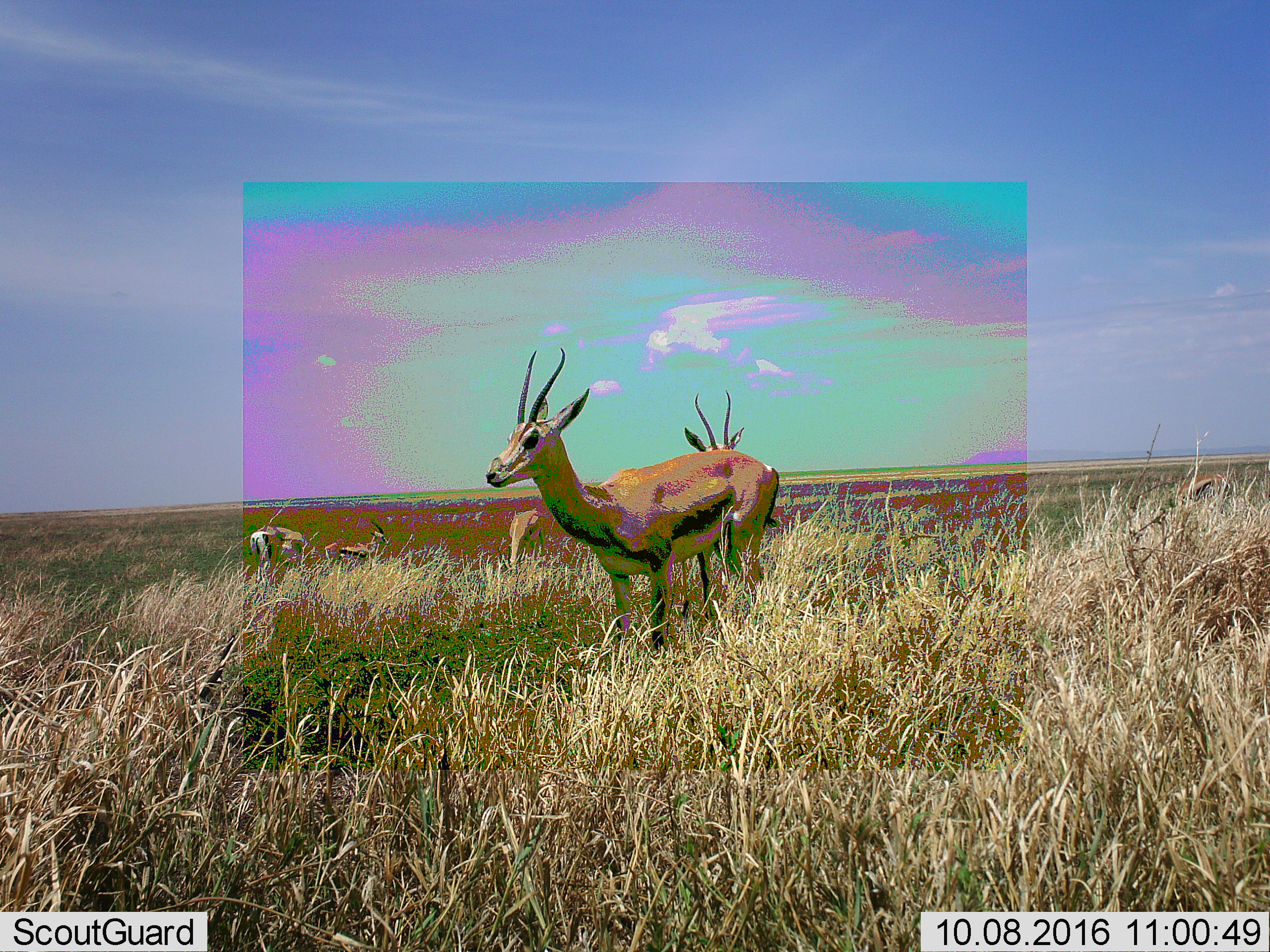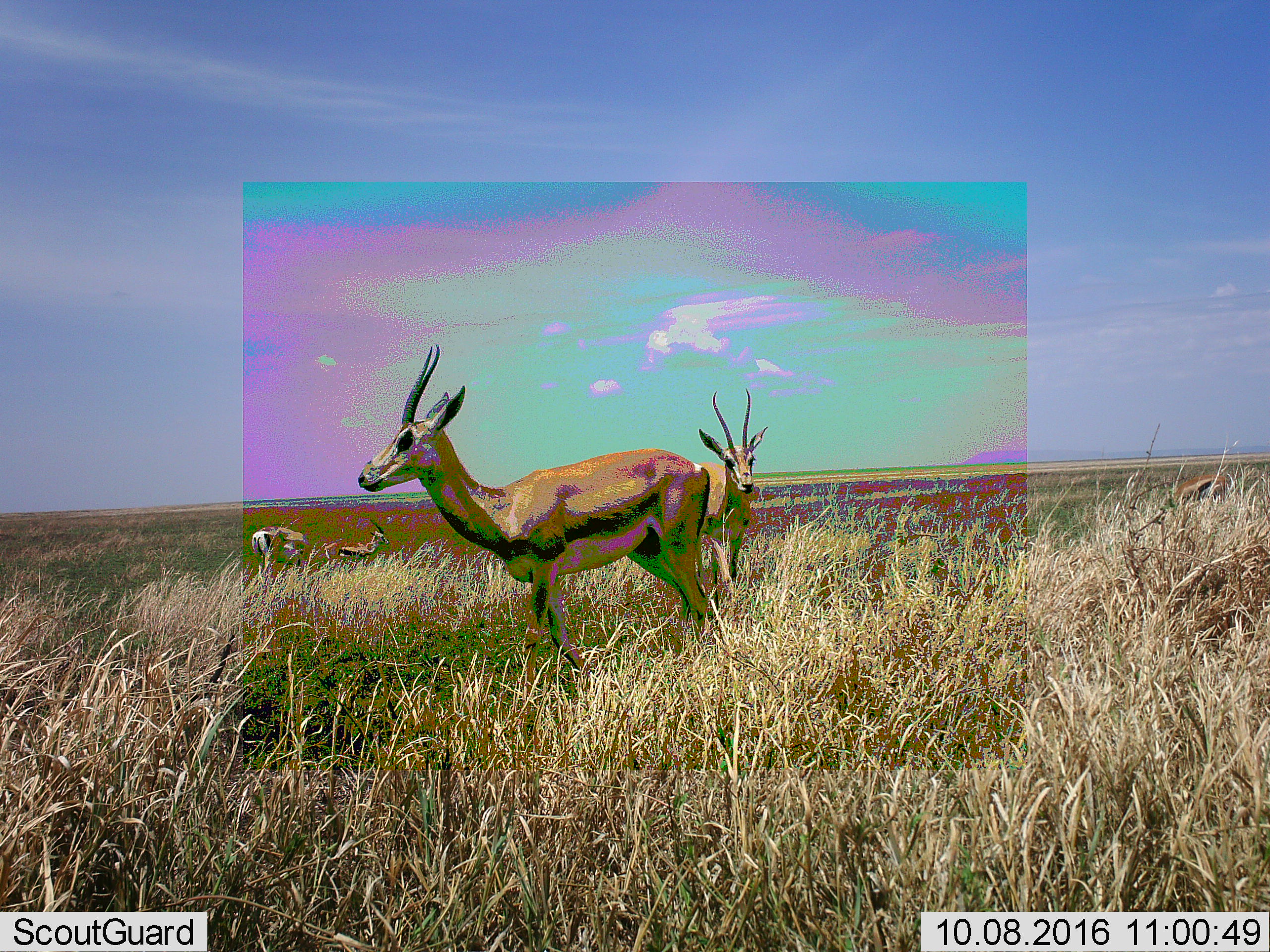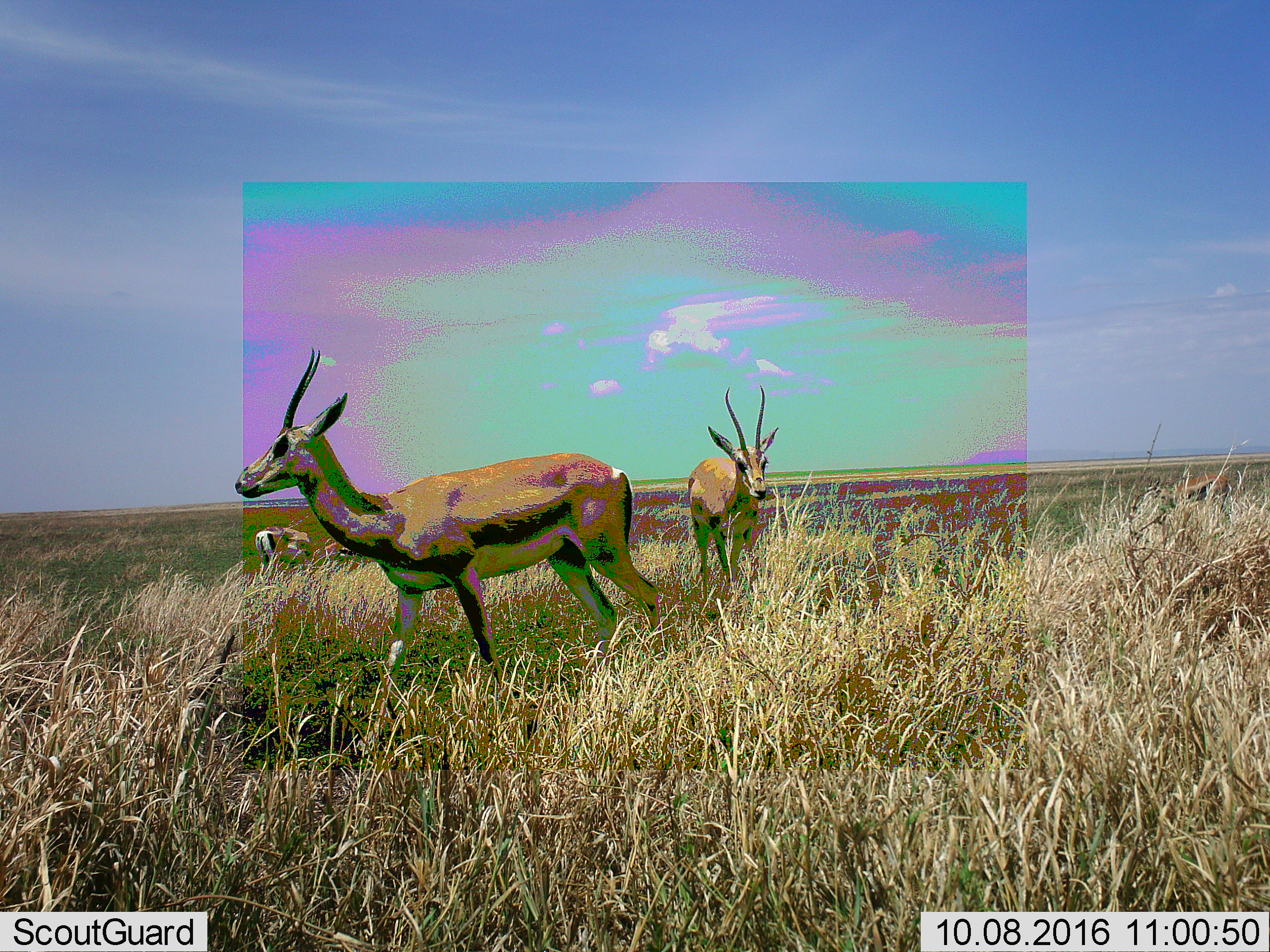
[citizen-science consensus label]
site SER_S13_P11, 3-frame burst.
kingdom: Animalia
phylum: Chordata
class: Mammalia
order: Artiodactyla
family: Bovidae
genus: Eudorcas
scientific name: Eudorcas thomsonii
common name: thomson's gazelle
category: gazellethomsons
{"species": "gazellethomsons (thomson's gazelle) (Eudorcas thomsonii)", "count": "5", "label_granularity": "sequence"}